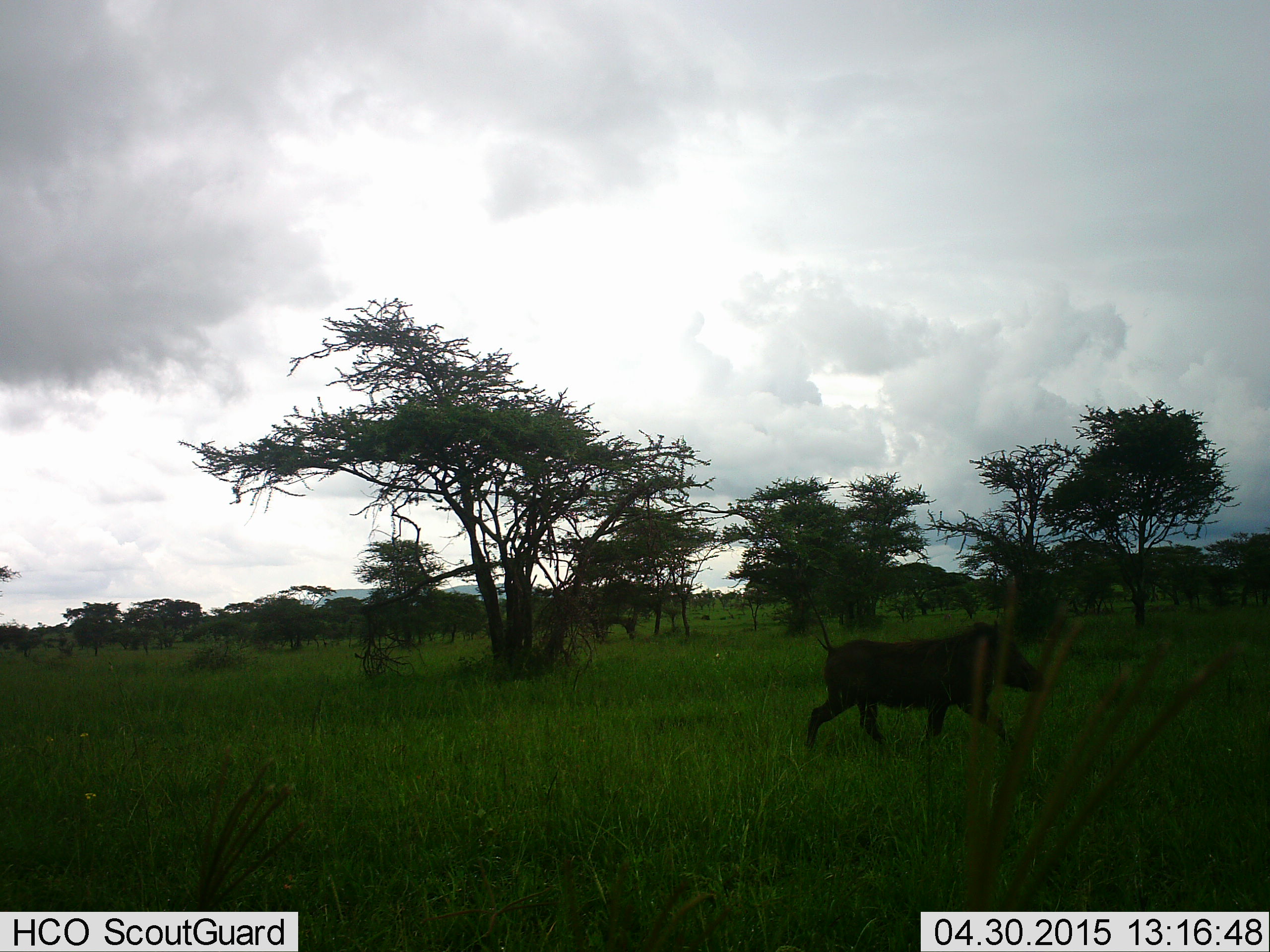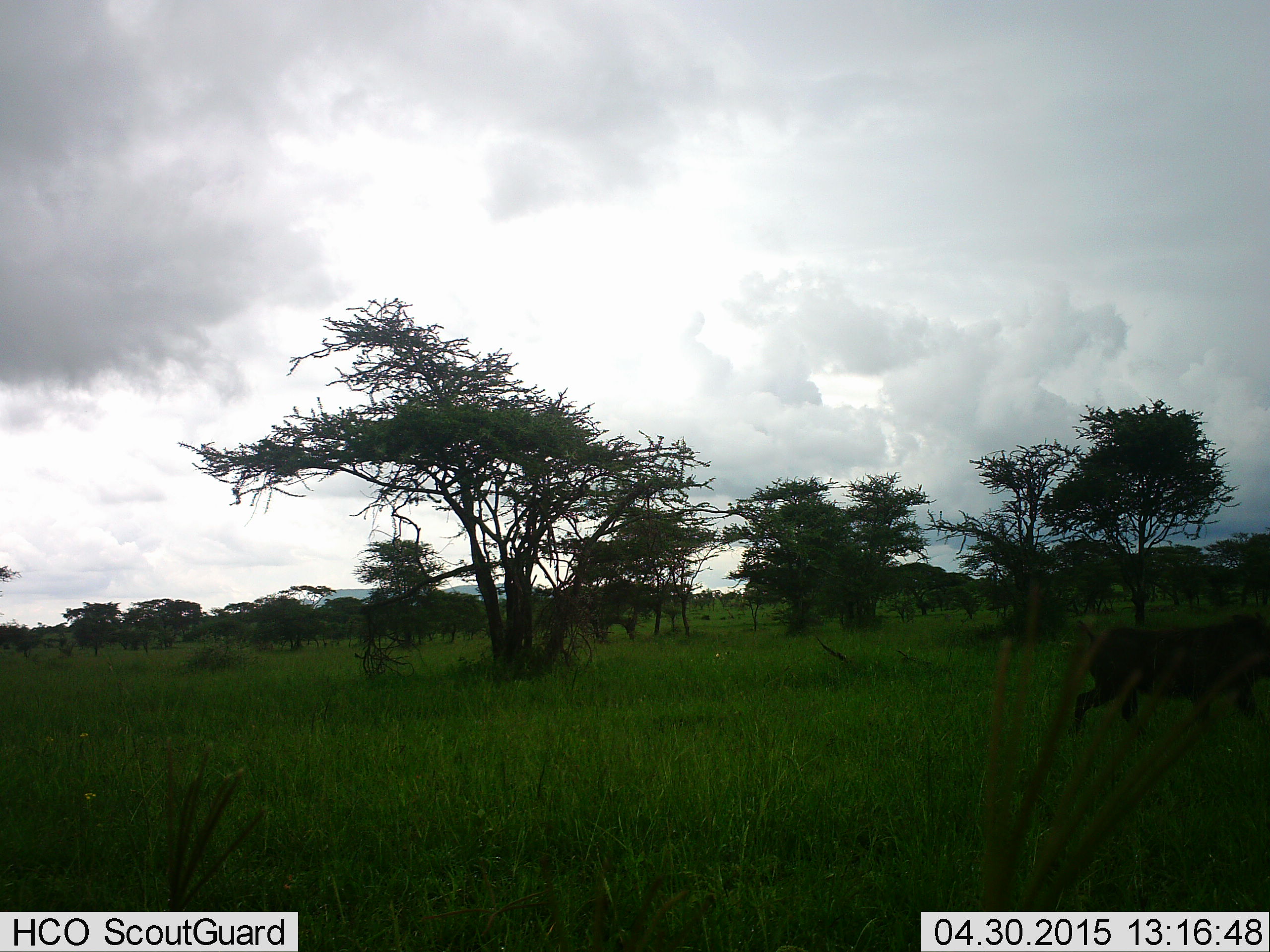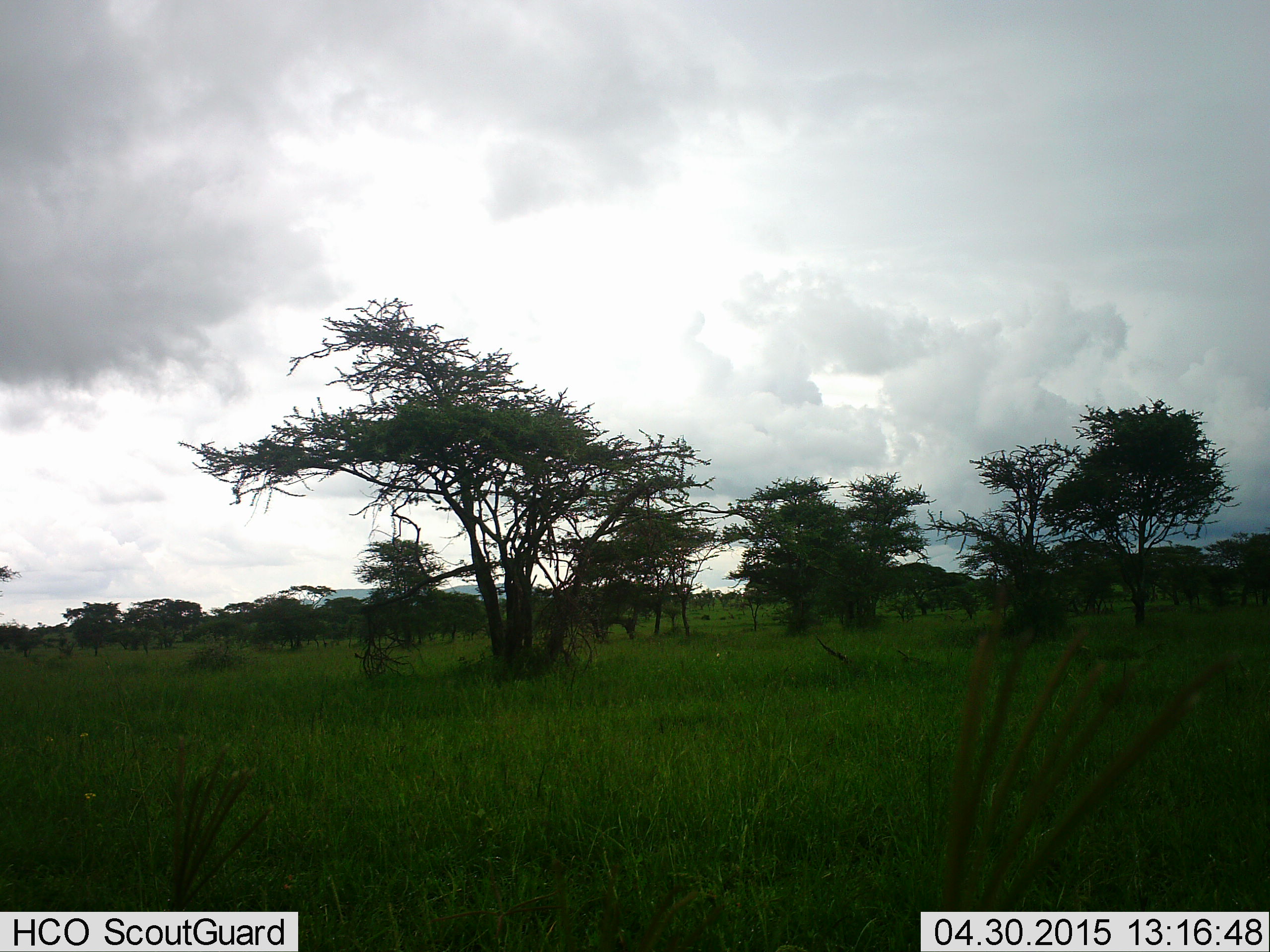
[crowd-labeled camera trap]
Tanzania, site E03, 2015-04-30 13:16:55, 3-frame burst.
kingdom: Animalia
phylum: Chordata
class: Mammalia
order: Artiodactyla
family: Suidae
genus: Phacochoerus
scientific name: Phacochoerus africanus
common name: warthog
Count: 1.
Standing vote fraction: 0%.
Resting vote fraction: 0%.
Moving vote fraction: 100%.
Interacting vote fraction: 0%.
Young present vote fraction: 0%.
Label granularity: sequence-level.